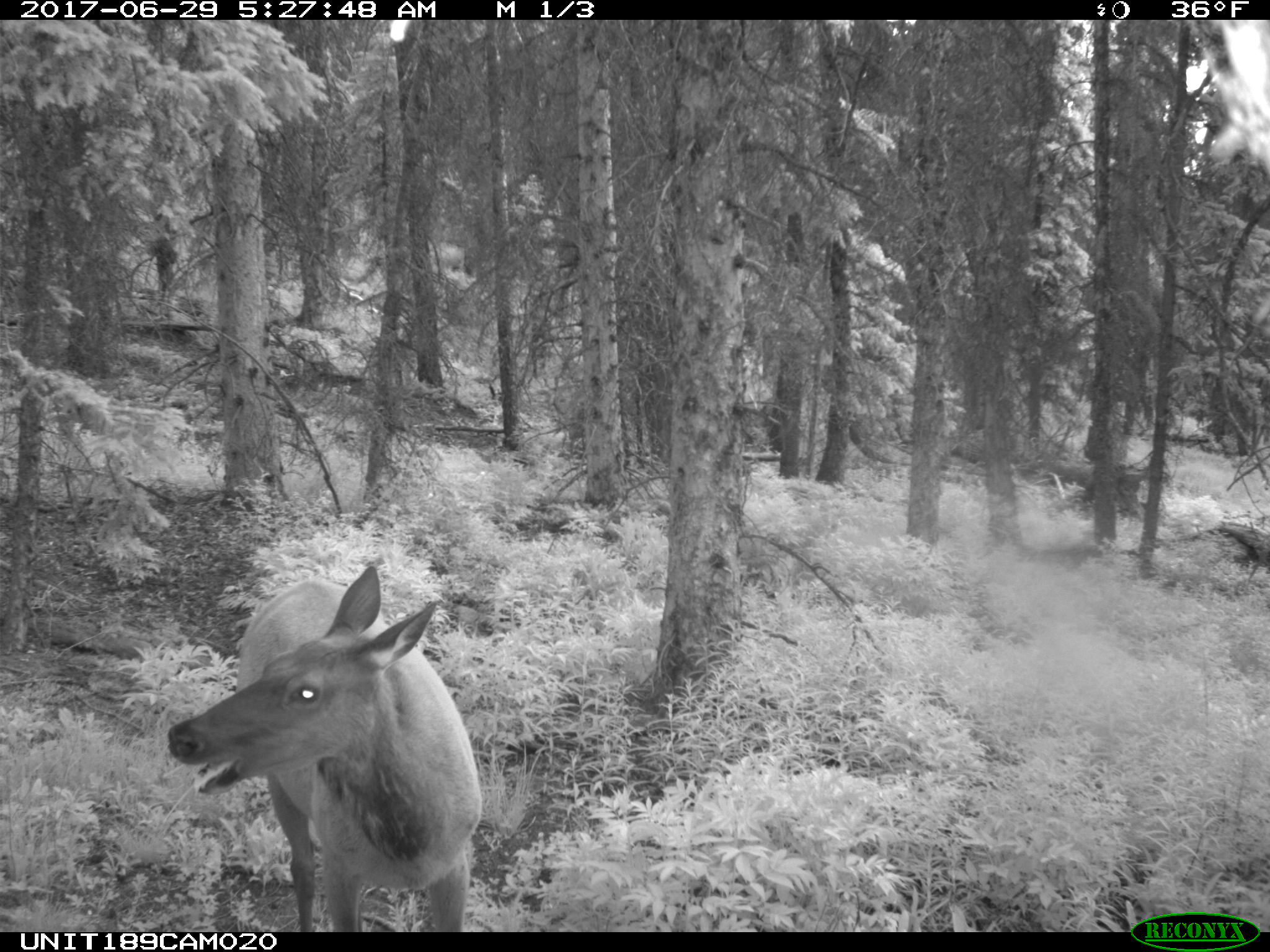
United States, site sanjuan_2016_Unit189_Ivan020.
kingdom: Animalia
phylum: Chordata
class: Mammalia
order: Artiodactyla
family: Cervidae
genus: Cervus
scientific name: Cervus elaphus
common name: red deer